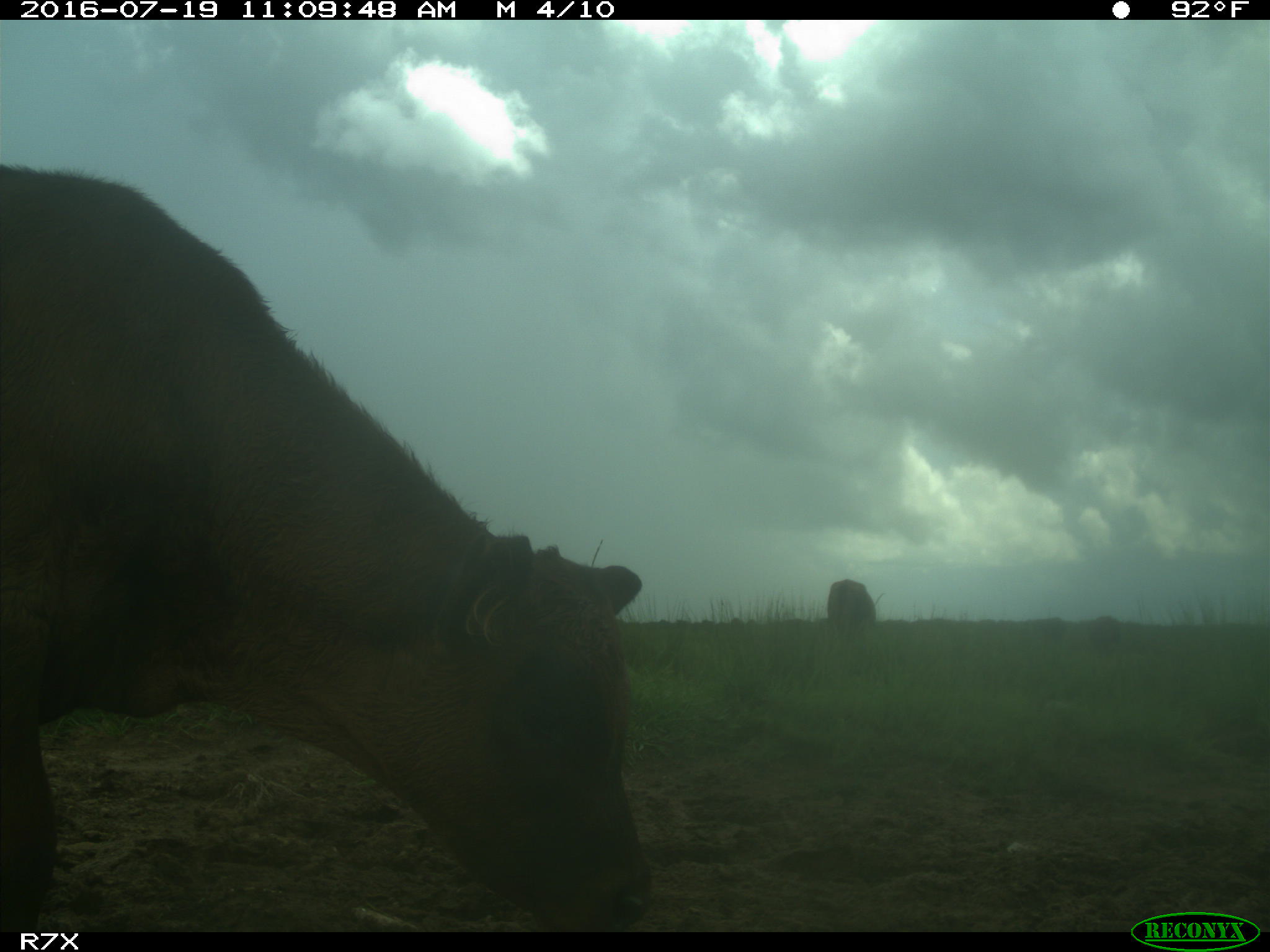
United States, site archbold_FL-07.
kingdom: Animalia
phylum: Chordata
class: Mammalia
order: Artiodactyla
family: Bovidae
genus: Bos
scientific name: Bos taurus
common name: domestic cow